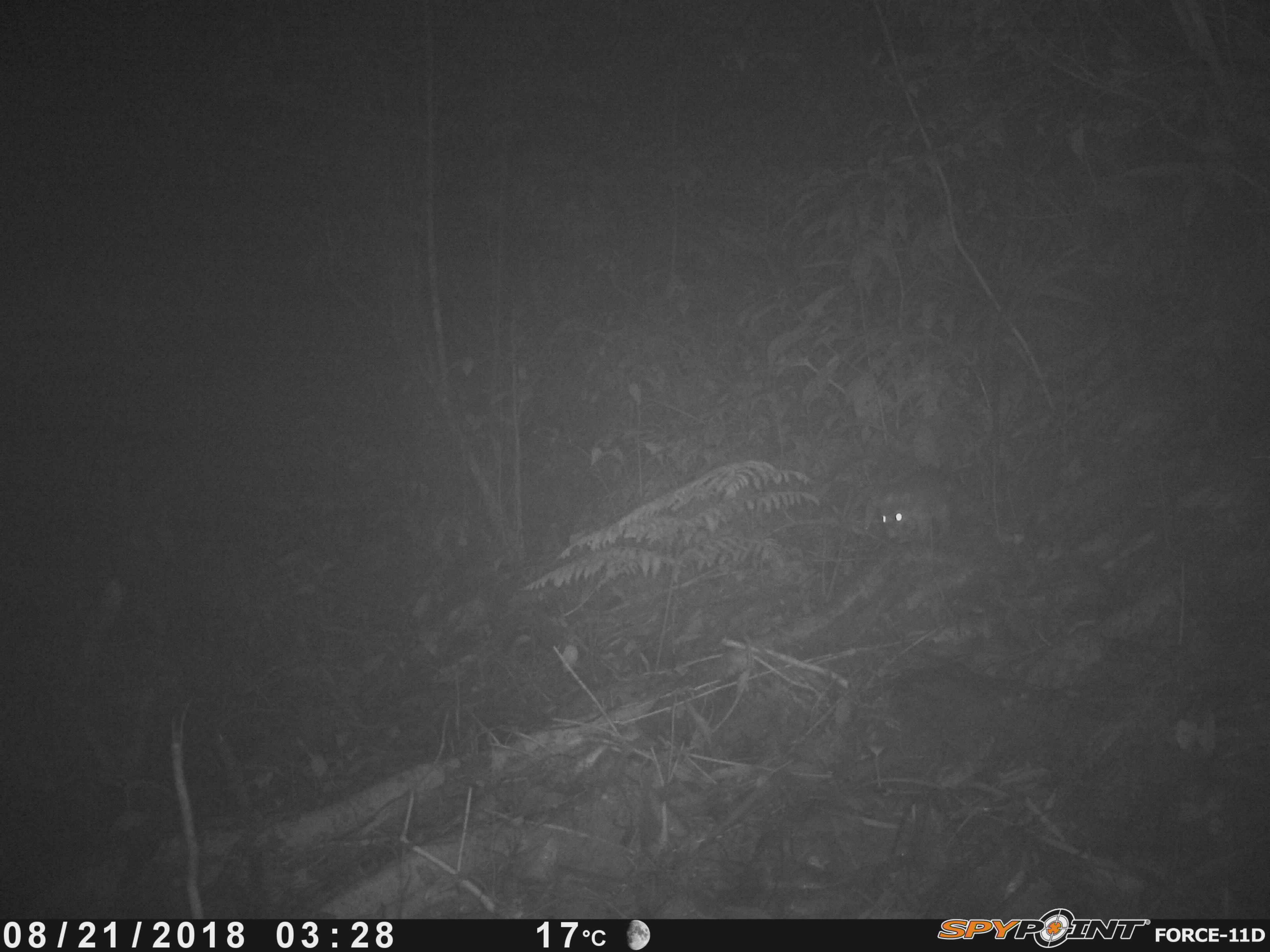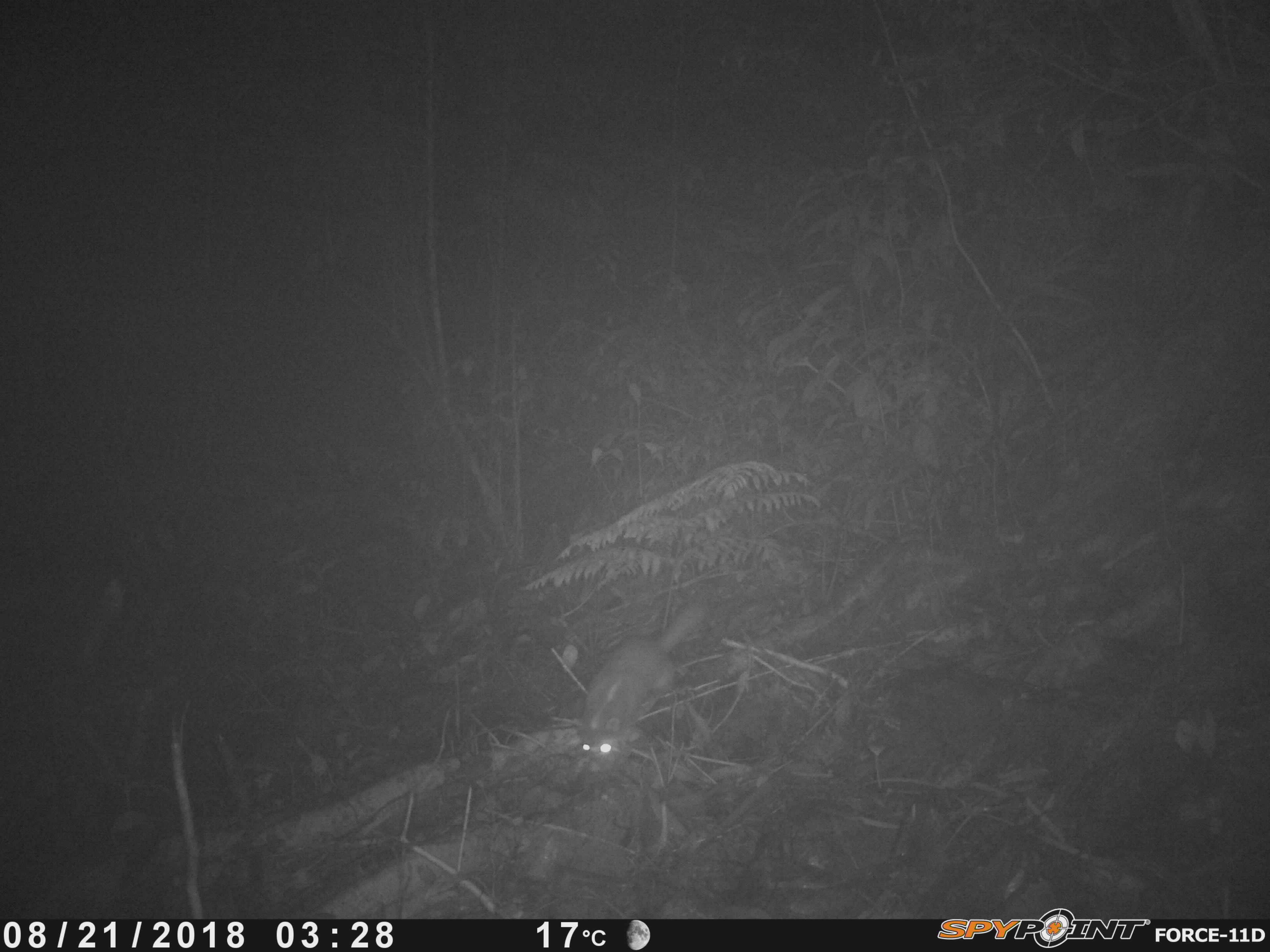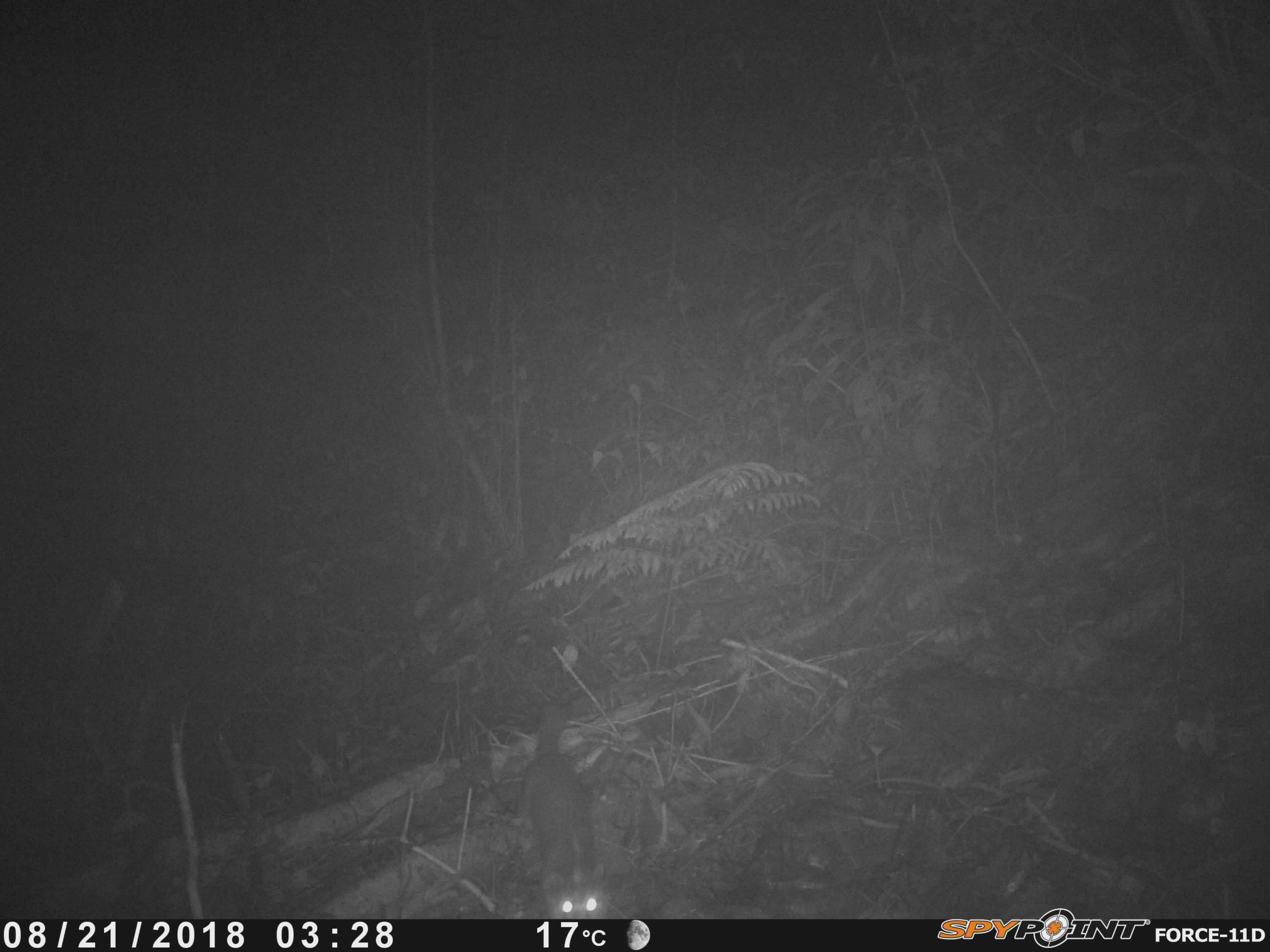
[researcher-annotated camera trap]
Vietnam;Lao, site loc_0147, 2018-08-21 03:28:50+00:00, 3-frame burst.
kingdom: Animalia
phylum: Chordata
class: Mammalia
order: Carnivora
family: Mustelidae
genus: Melogale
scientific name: Melogale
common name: ferret badger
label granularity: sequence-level